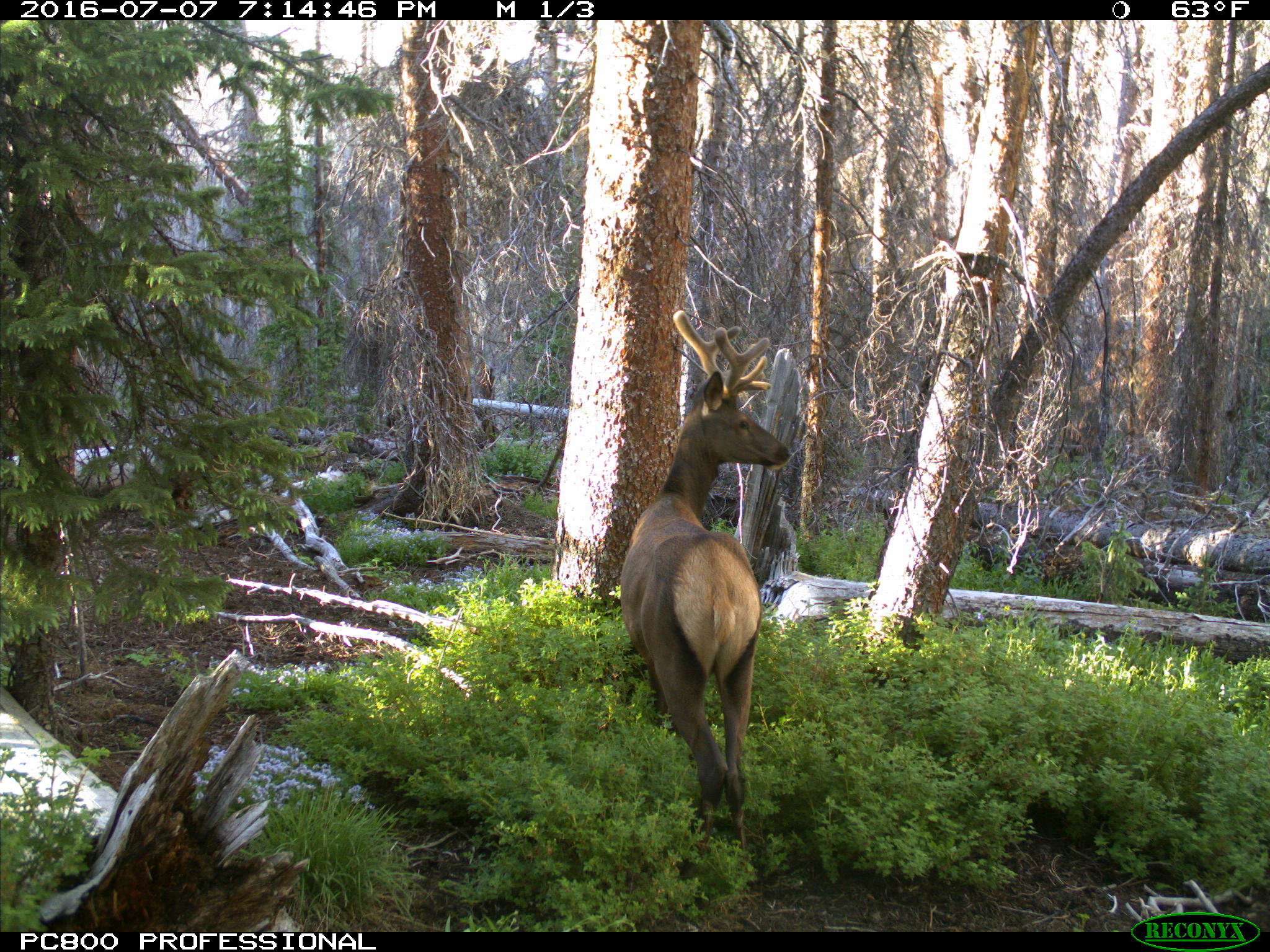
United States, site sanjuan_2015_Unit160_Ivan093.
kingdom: Animalia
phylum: Chordata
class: Mammalia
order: Artiodactyla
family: Cervidae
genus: Cervus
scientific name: Cervus elaphus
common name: red deer